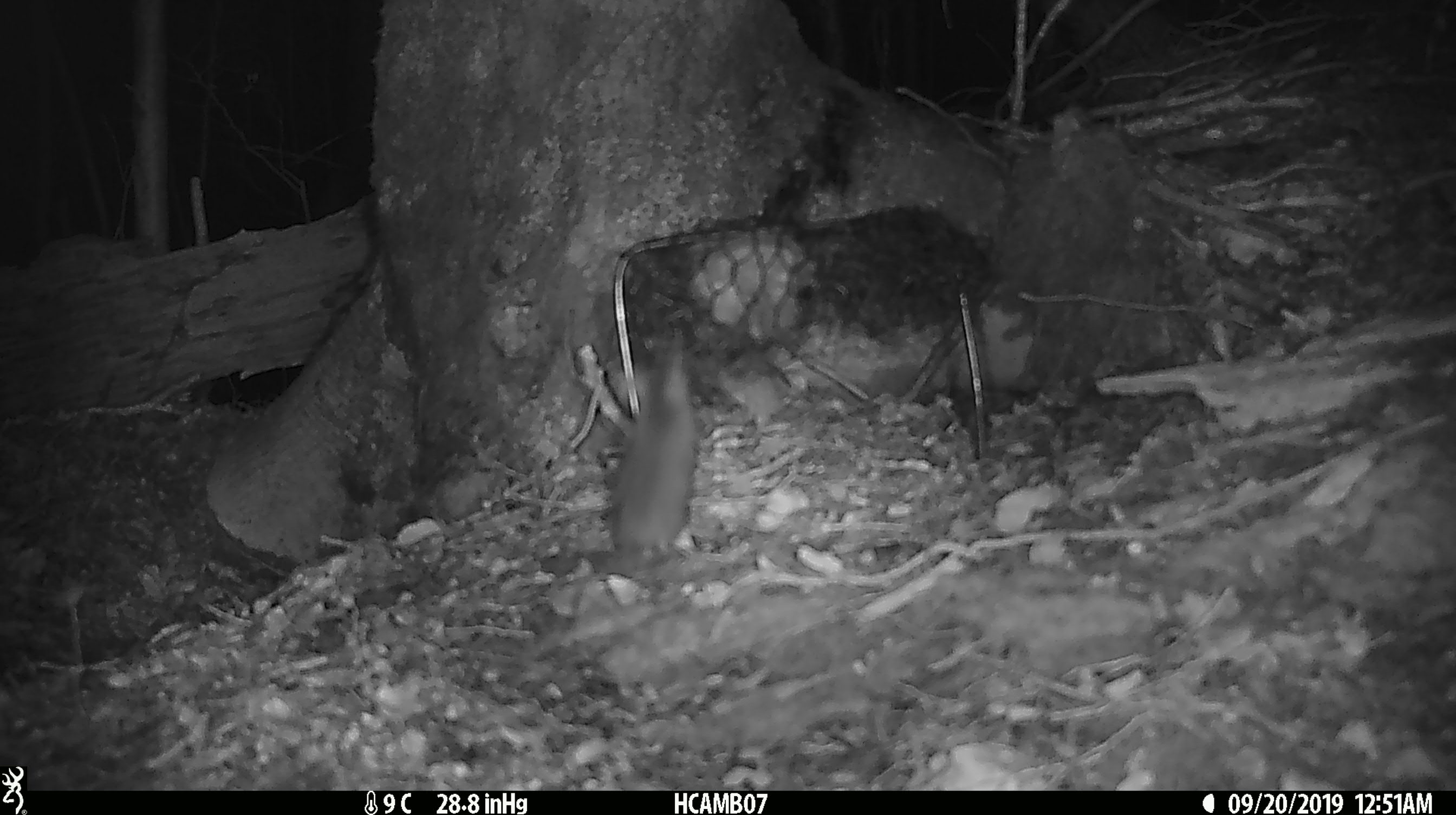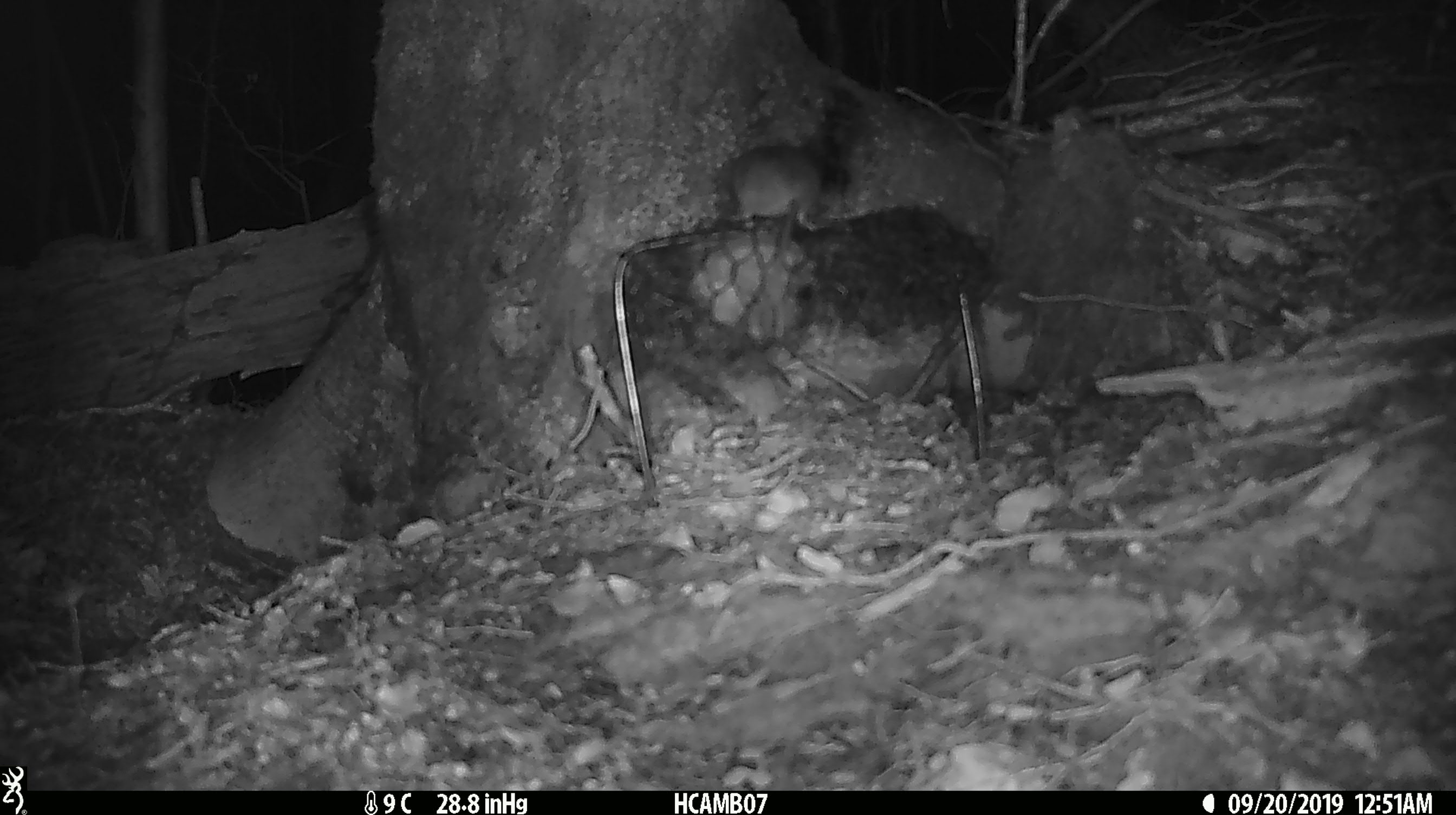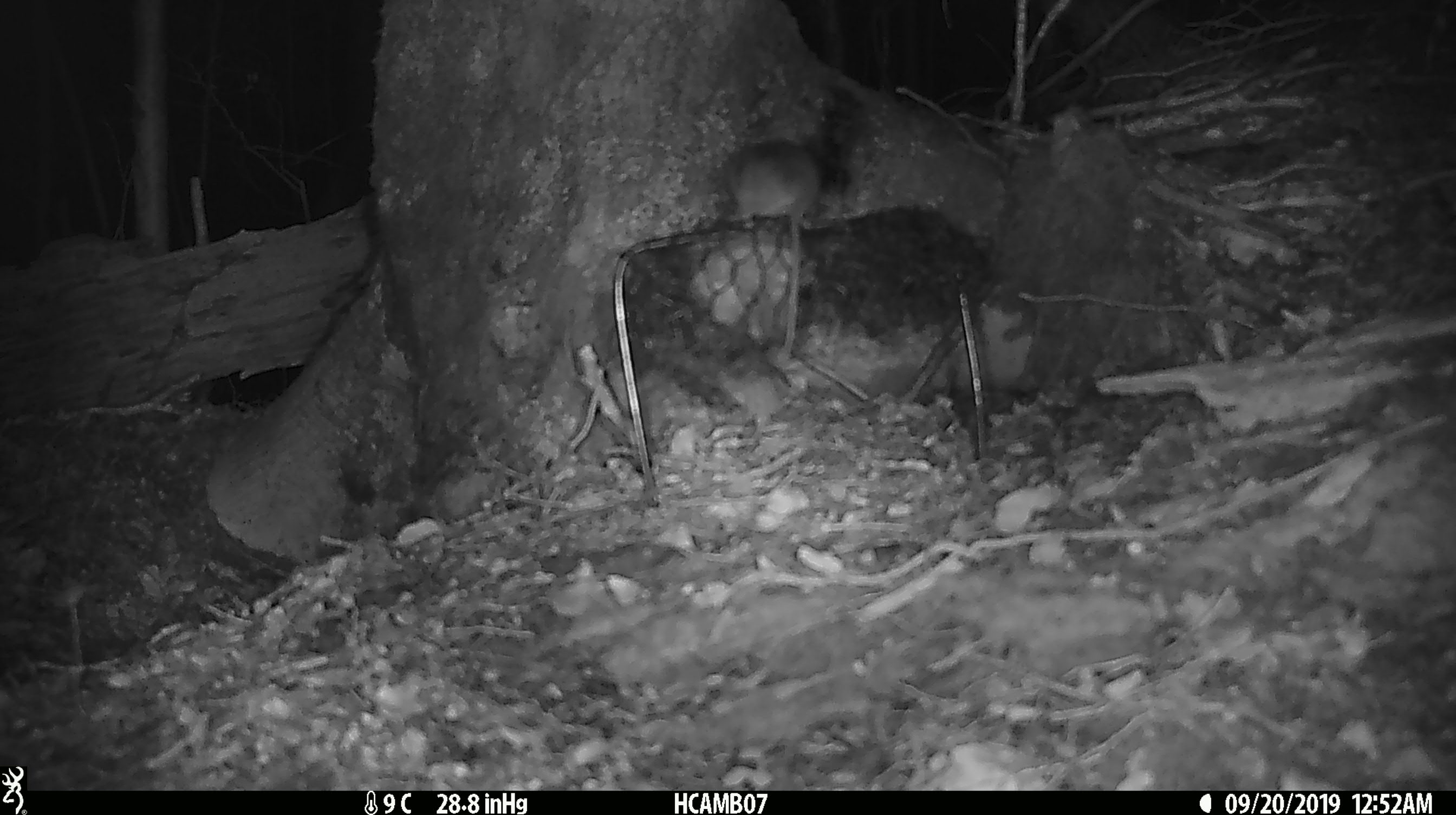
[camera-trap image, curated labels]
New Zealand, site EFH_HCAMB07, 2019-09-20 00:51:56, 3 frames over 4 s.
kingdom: Animalia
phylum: Chordata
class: Mammalia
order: Rodentia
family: Muridae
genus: Mus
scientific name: Mus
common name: mouse